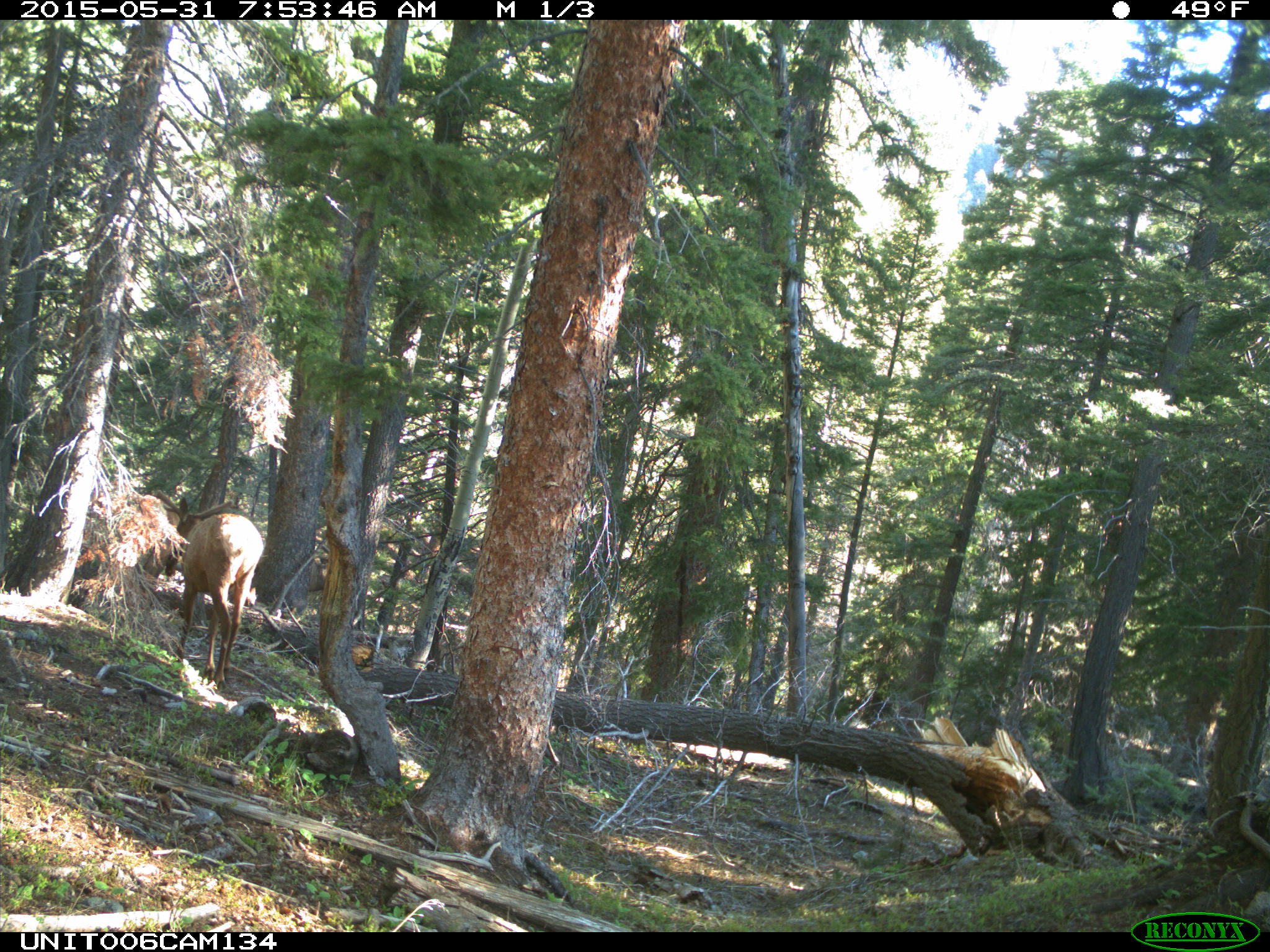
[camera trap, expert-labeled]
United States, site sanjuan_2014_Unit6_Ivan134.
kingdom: Animalia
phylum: Chordata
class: Mammalia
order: Artiodactyla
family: Cervidae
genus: Cervus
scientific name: Cervus elaphus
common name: red deer